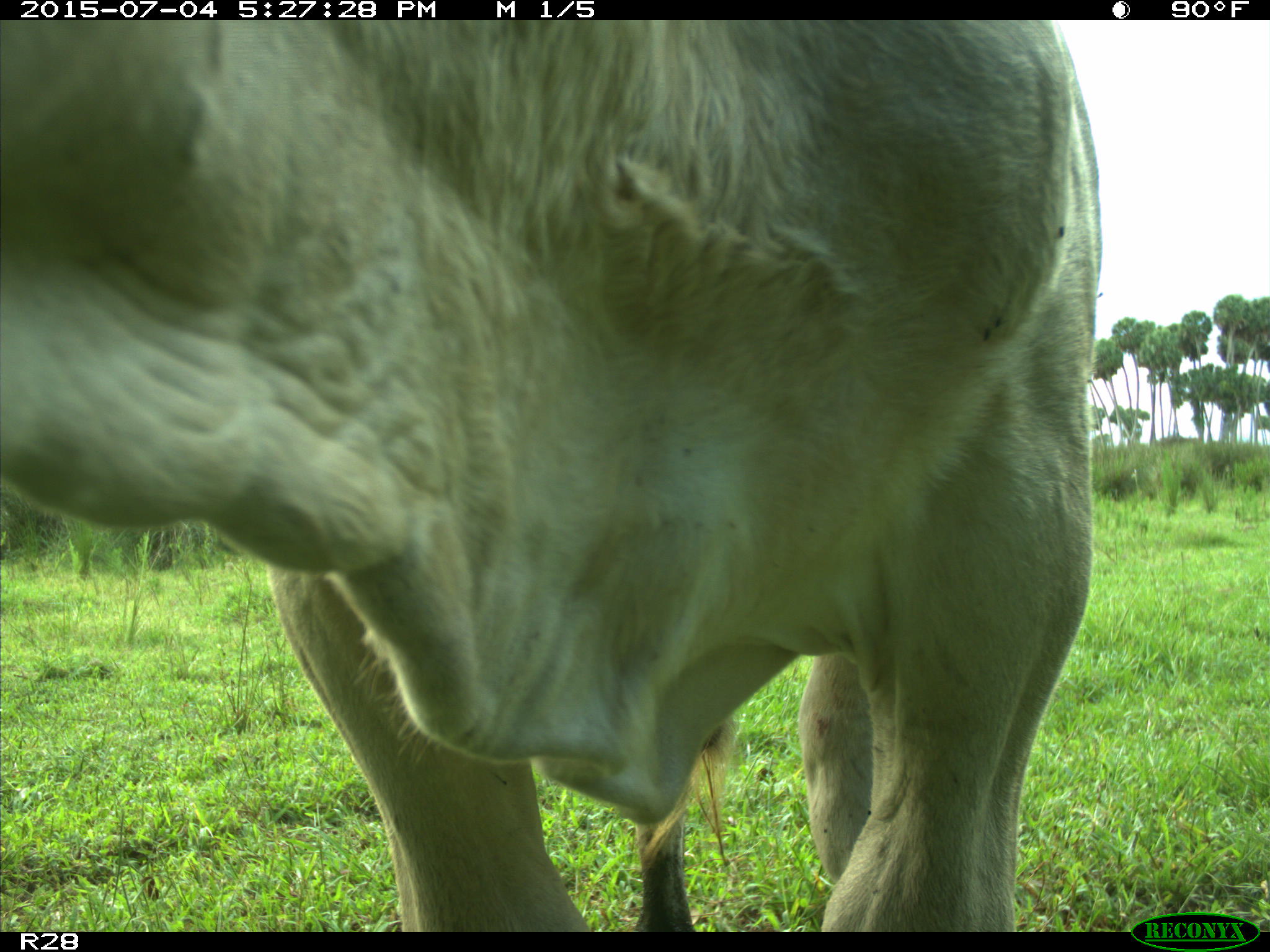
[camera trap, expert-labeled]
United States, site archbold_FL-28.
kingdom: Animalia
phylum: Chordata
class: Mammalia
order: Artiodactyla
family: Bovidae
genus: Bos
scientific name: Bos taurus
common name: domestic cow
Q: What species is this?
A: Bos taurus (domestic cow).